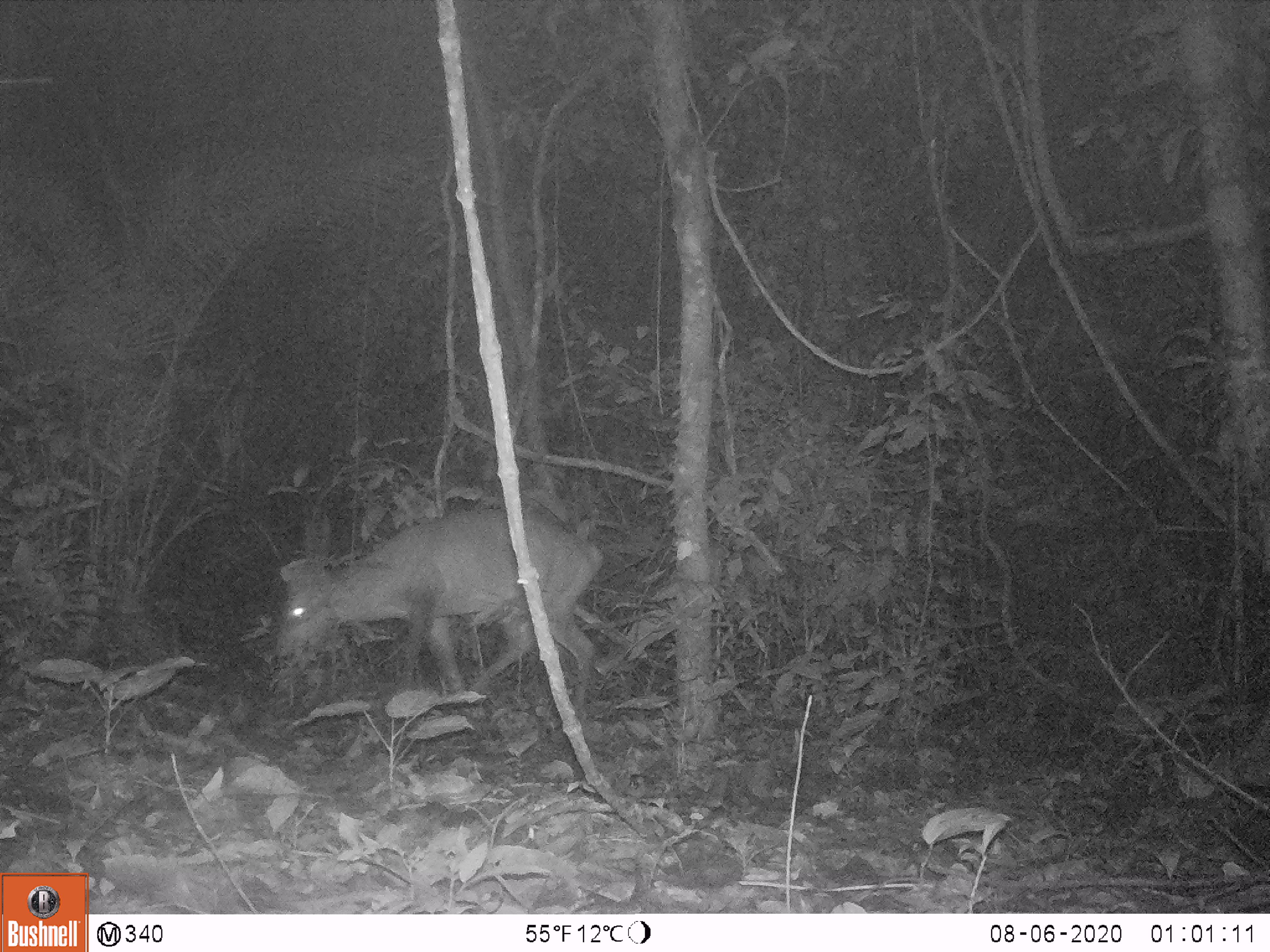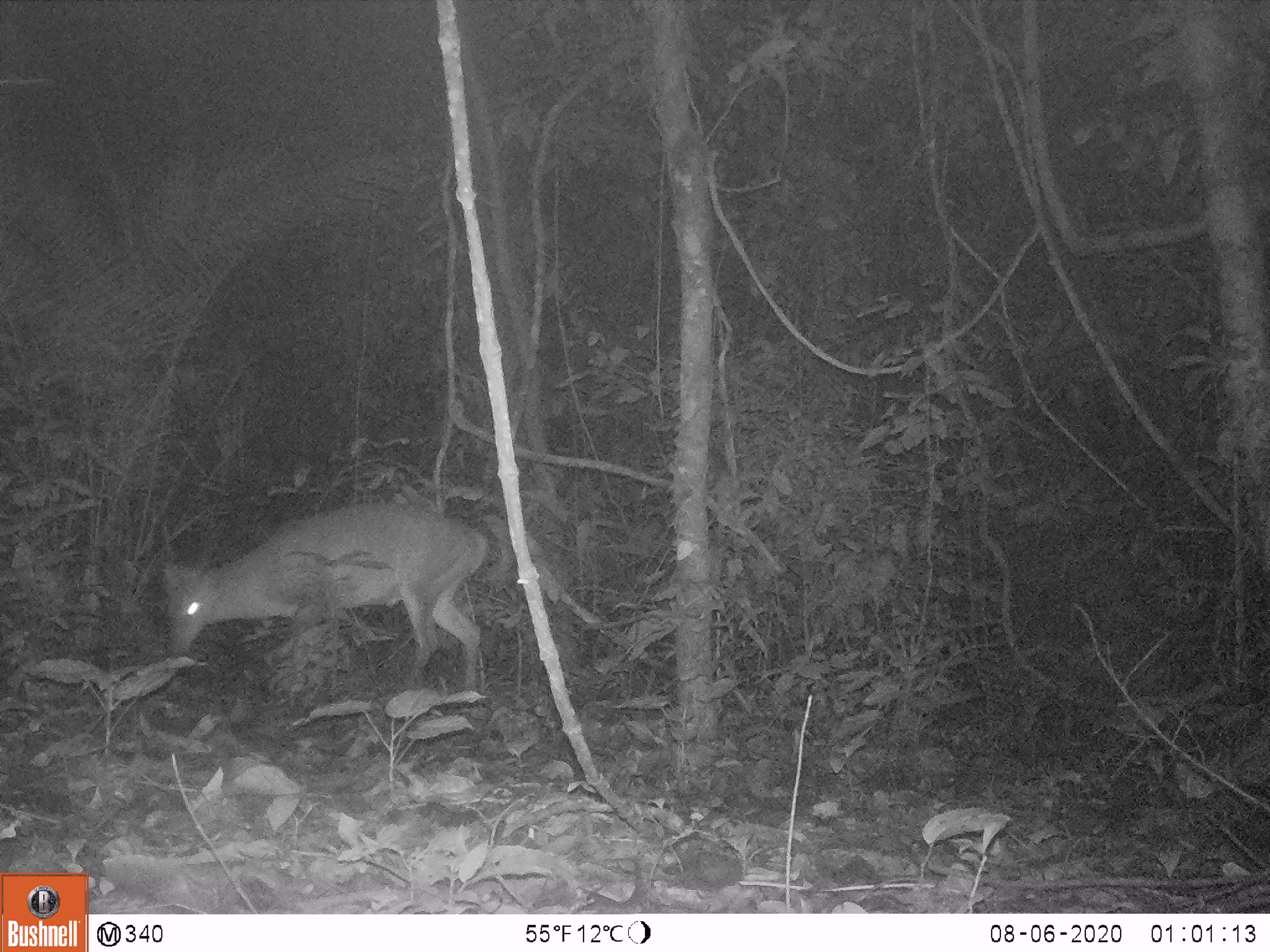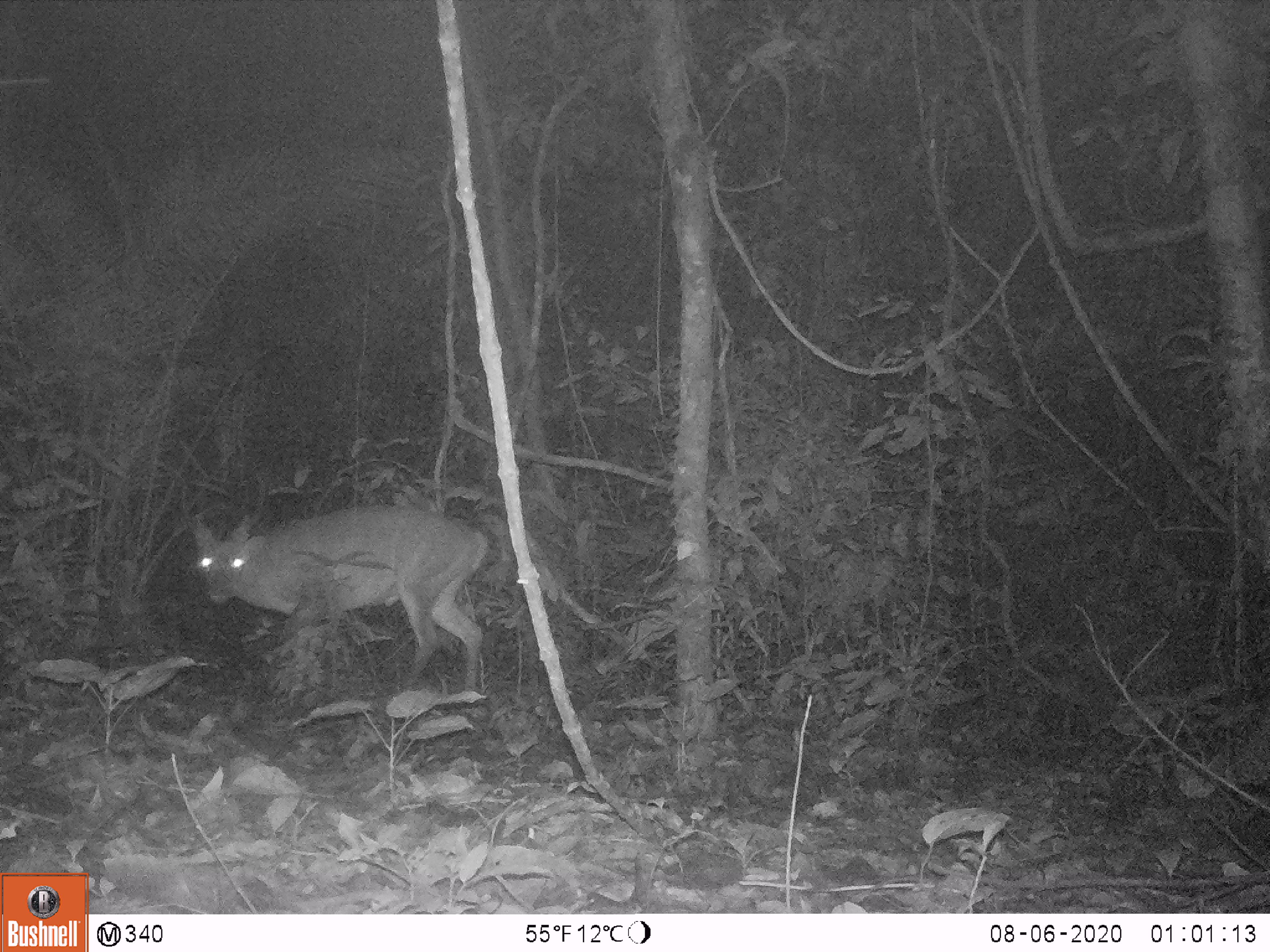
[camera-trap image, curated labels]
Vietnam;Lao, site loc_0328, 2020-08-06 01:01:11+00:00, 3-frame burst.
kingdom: Animalia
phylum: Chordata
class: Mammalia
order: Artiodactyla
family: Cervidae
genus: Muntiacus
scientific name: Muntiacus vuquangensis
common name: large-antlered muntjac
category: large antlered muntjac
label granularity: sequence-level